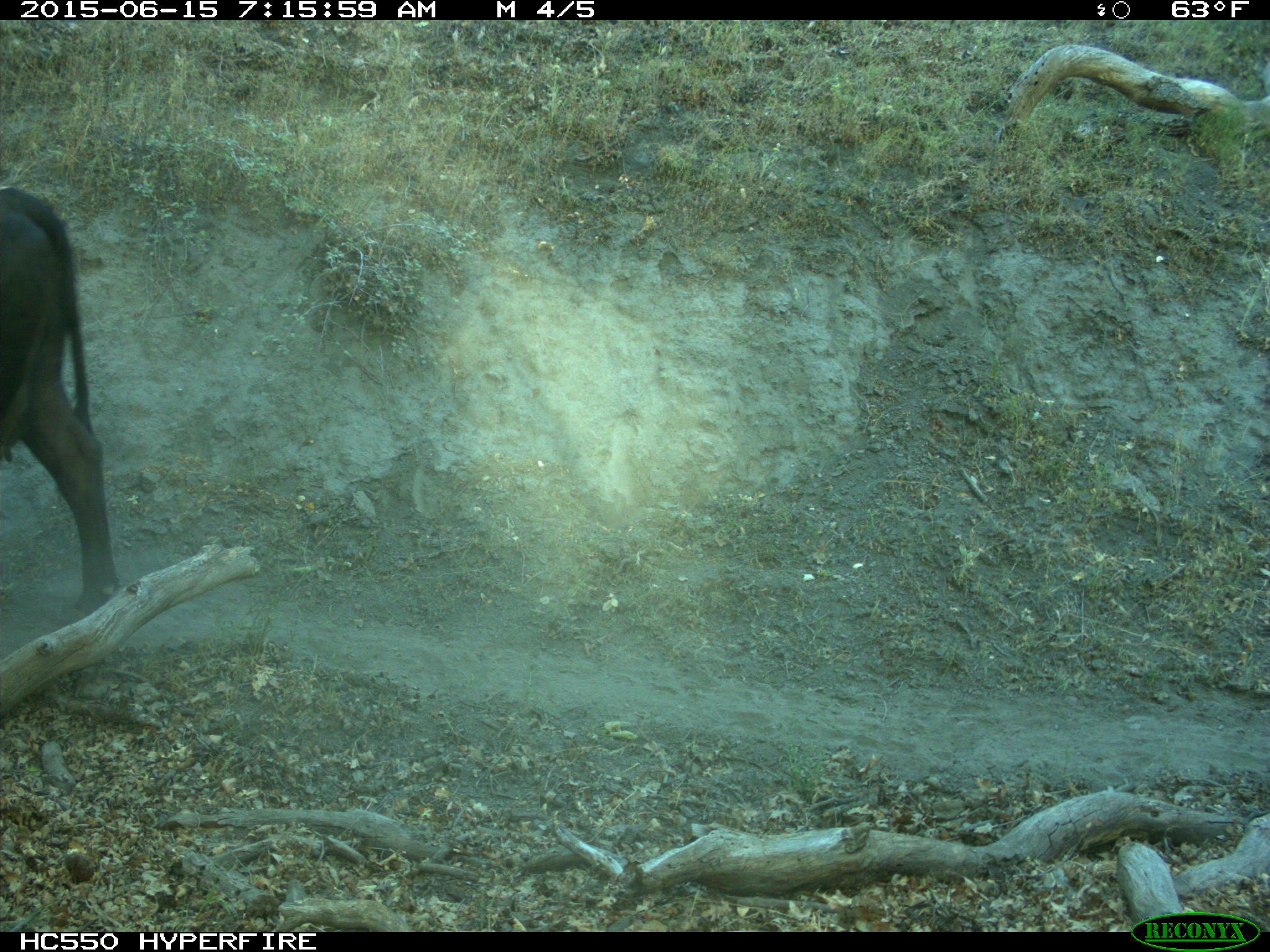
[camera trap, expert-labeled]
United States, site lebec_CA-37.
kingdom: Animalia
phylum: Chordata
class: Mammalia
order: Artiodactyla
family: Bovidae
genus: Bos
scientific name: Bos taurus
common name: domestic cow